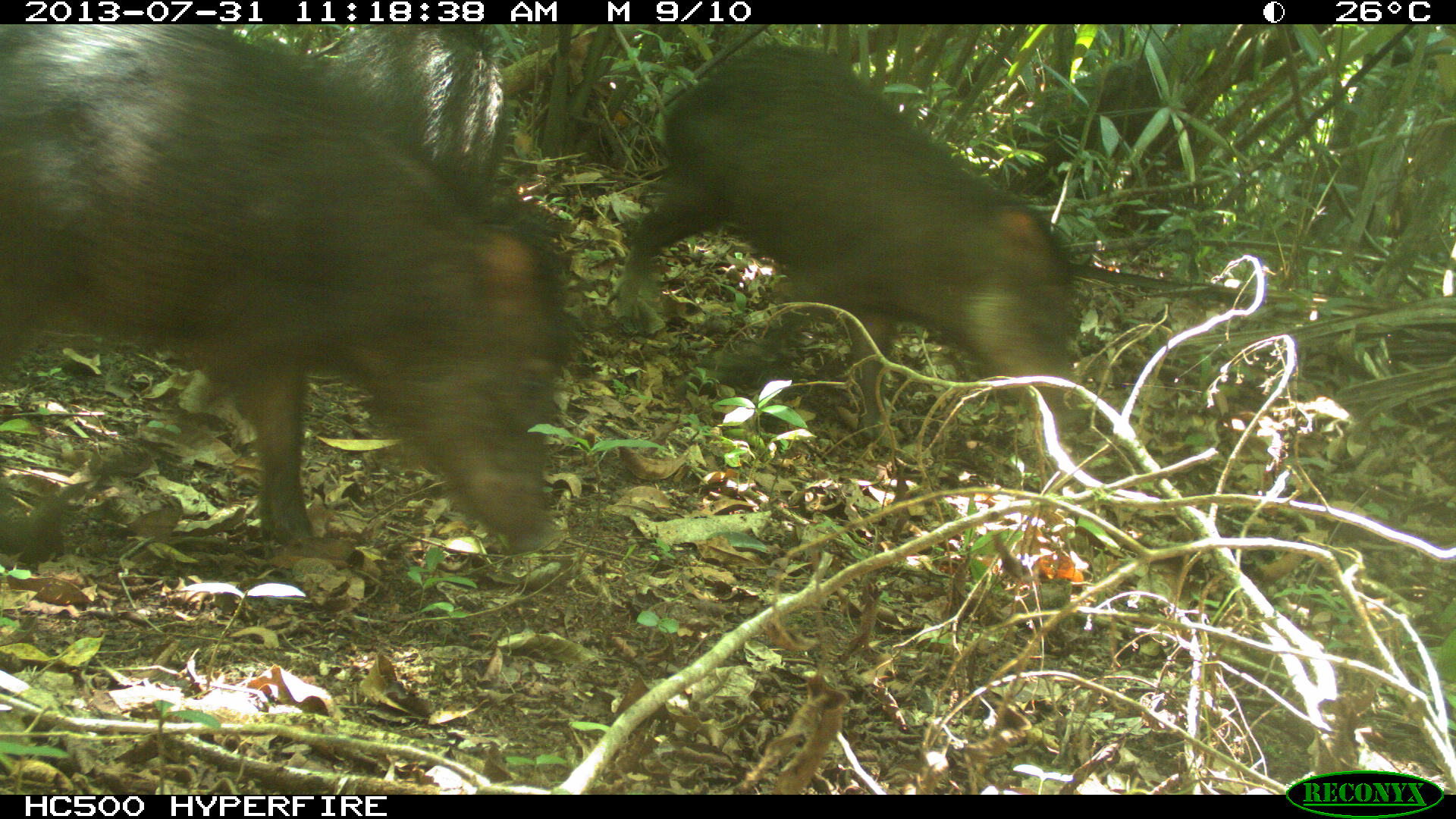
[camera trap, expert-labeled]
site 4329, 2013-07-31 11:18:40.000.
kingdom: Animalia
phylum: Chordata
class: Mammalia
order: Artiodactyla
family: Tayassuidae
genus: Tayassu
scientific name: Tayassu pecari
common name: white-lipped peccary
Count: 4.